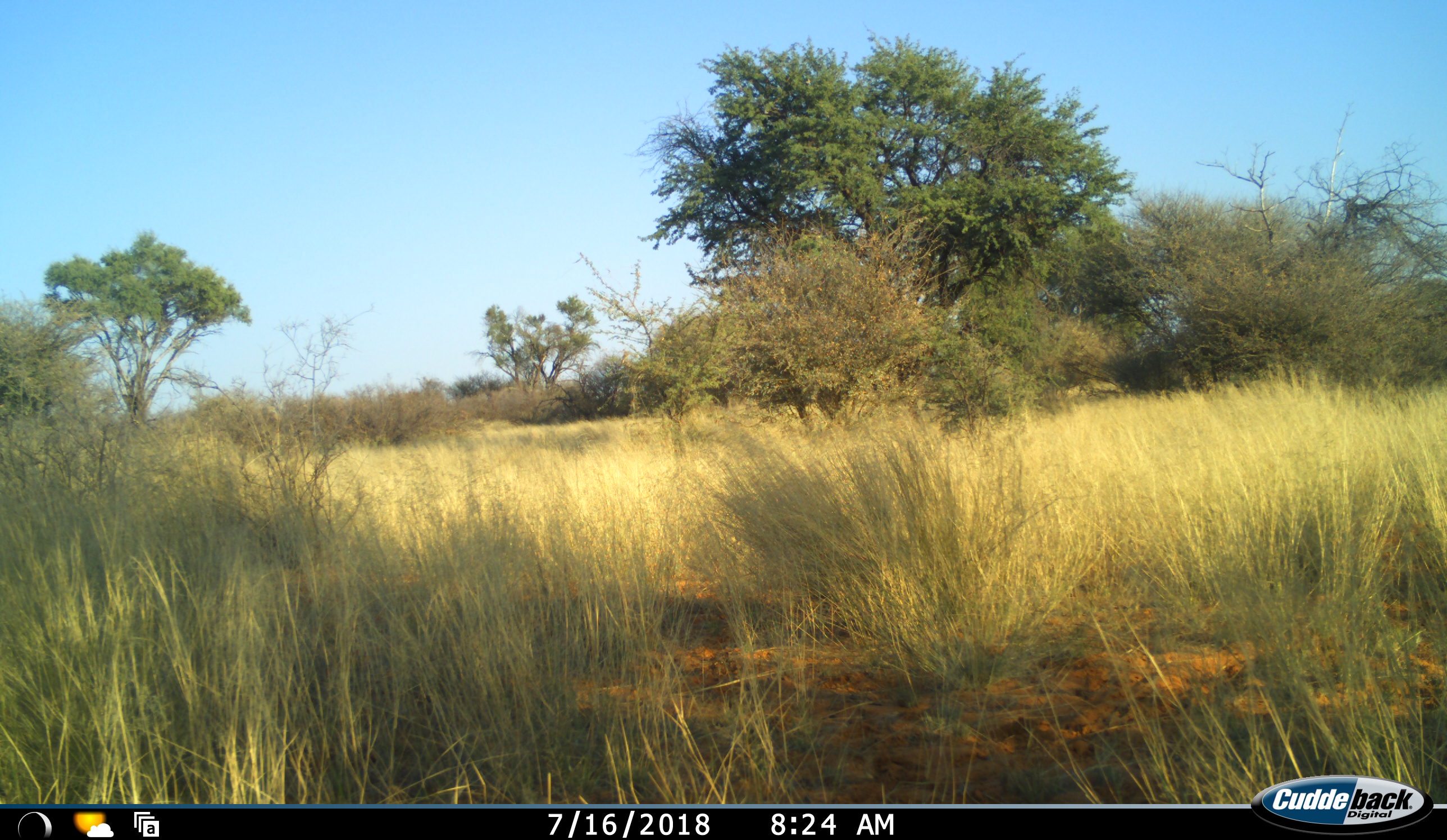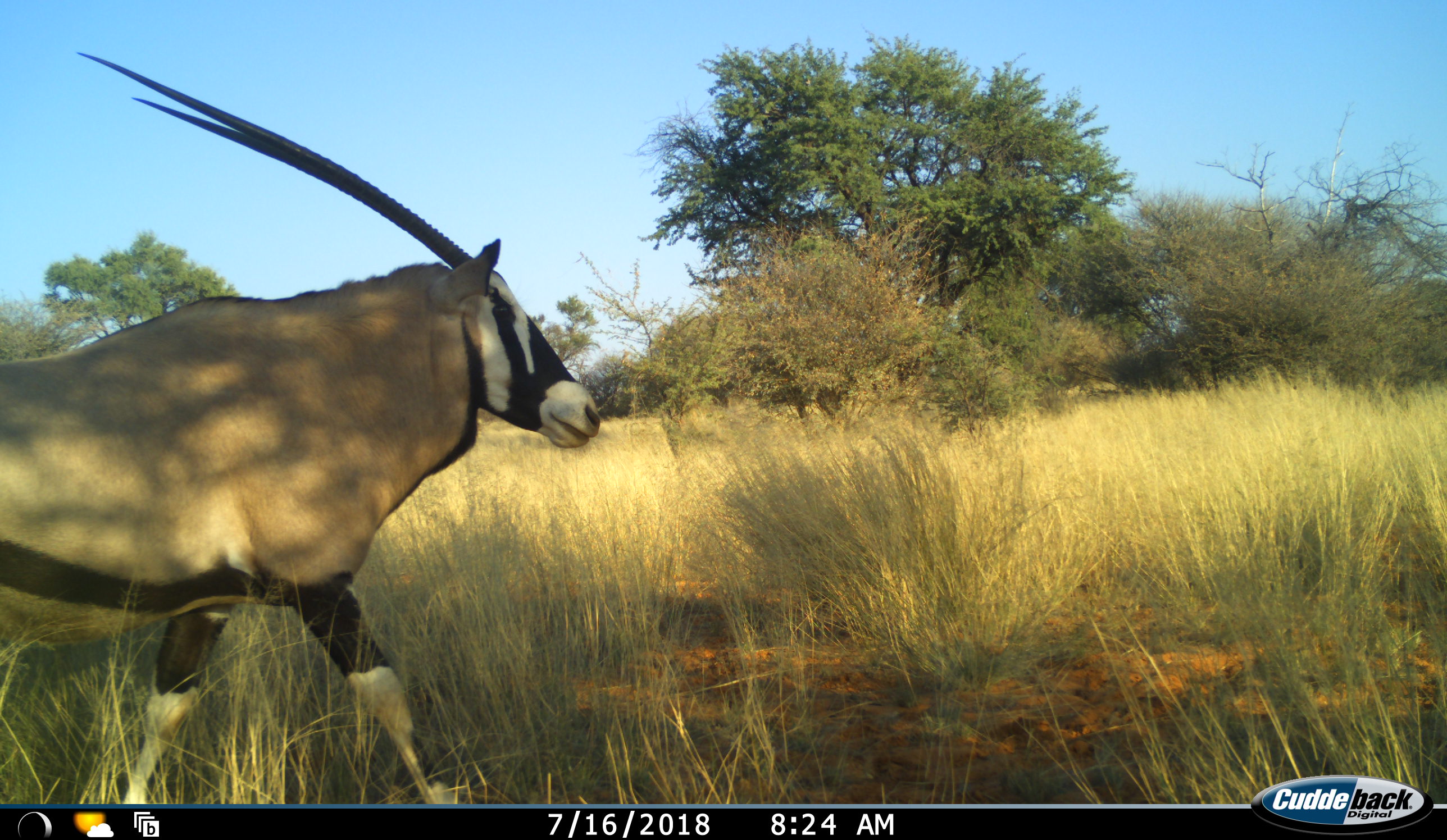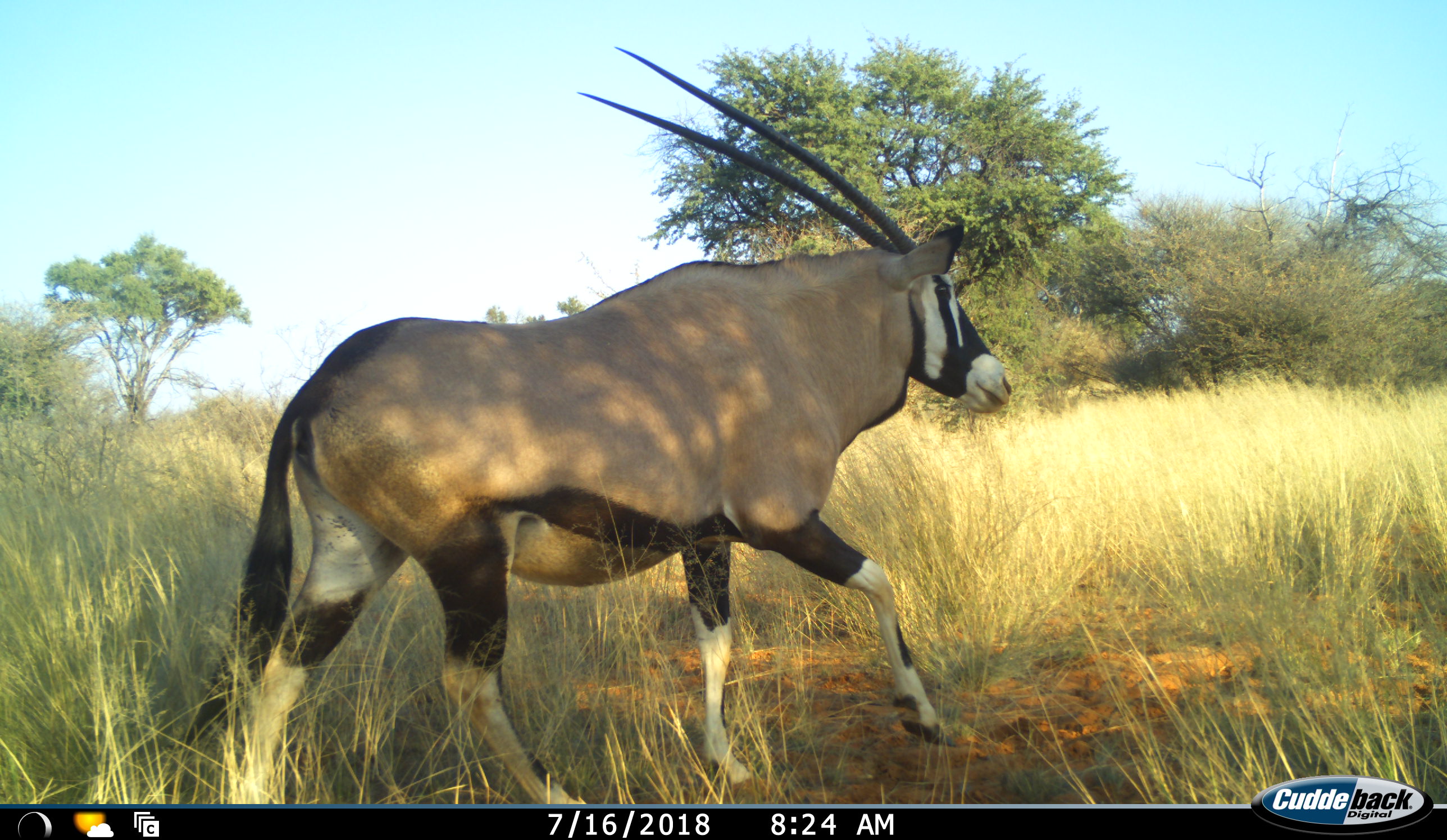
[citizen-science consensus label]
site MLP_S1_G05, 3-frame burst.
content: unidentified animal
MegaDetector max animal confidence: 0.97